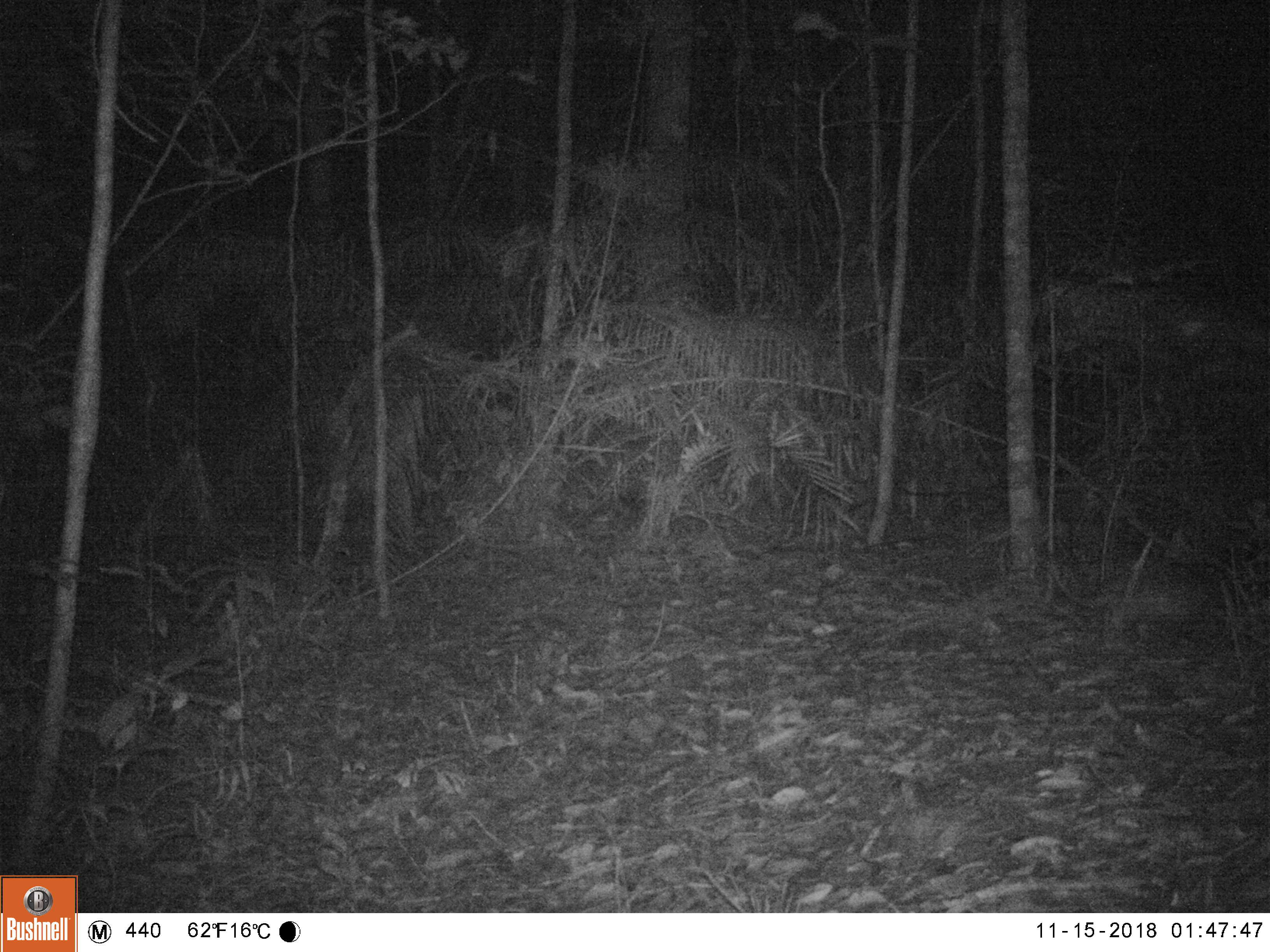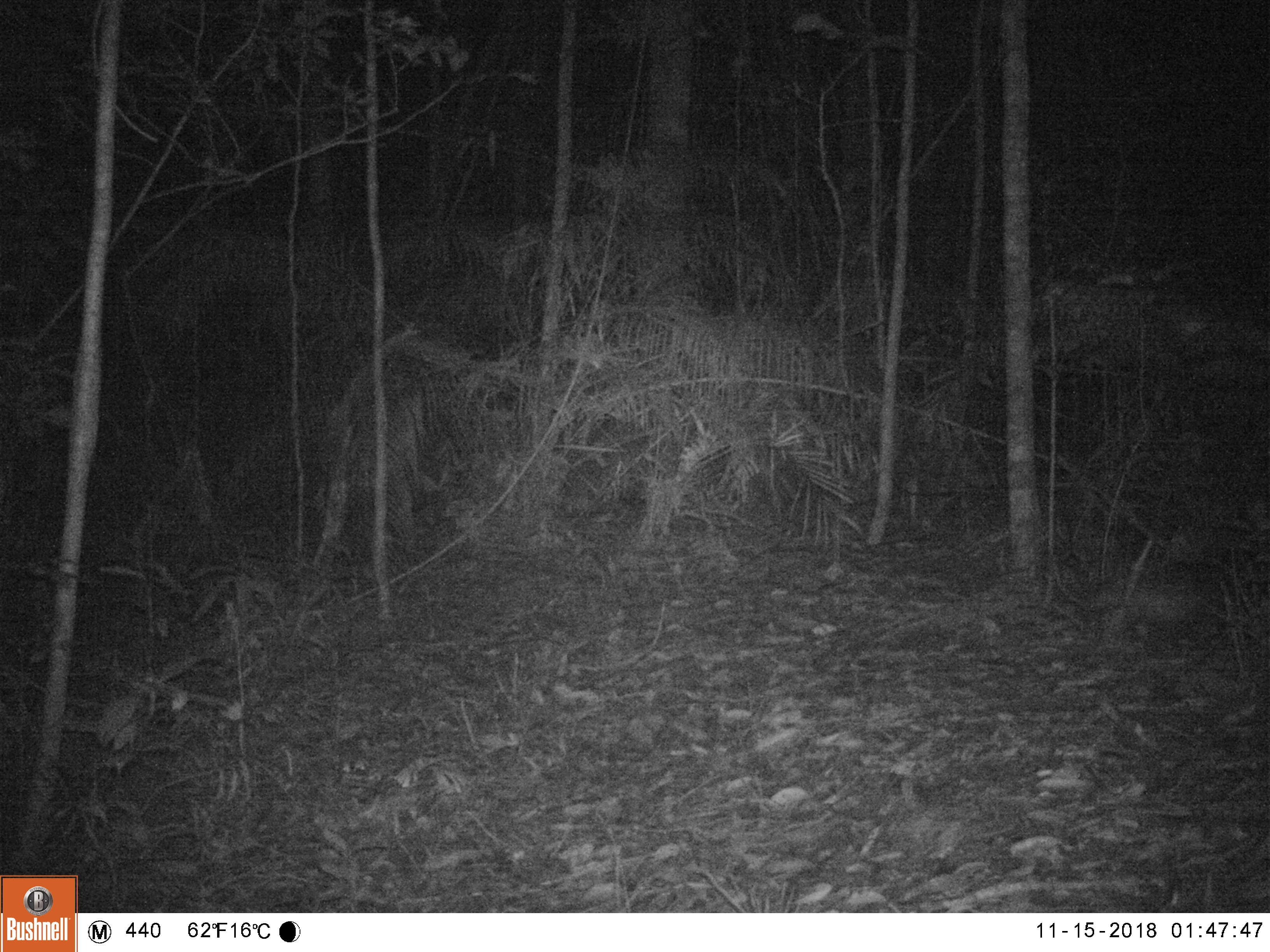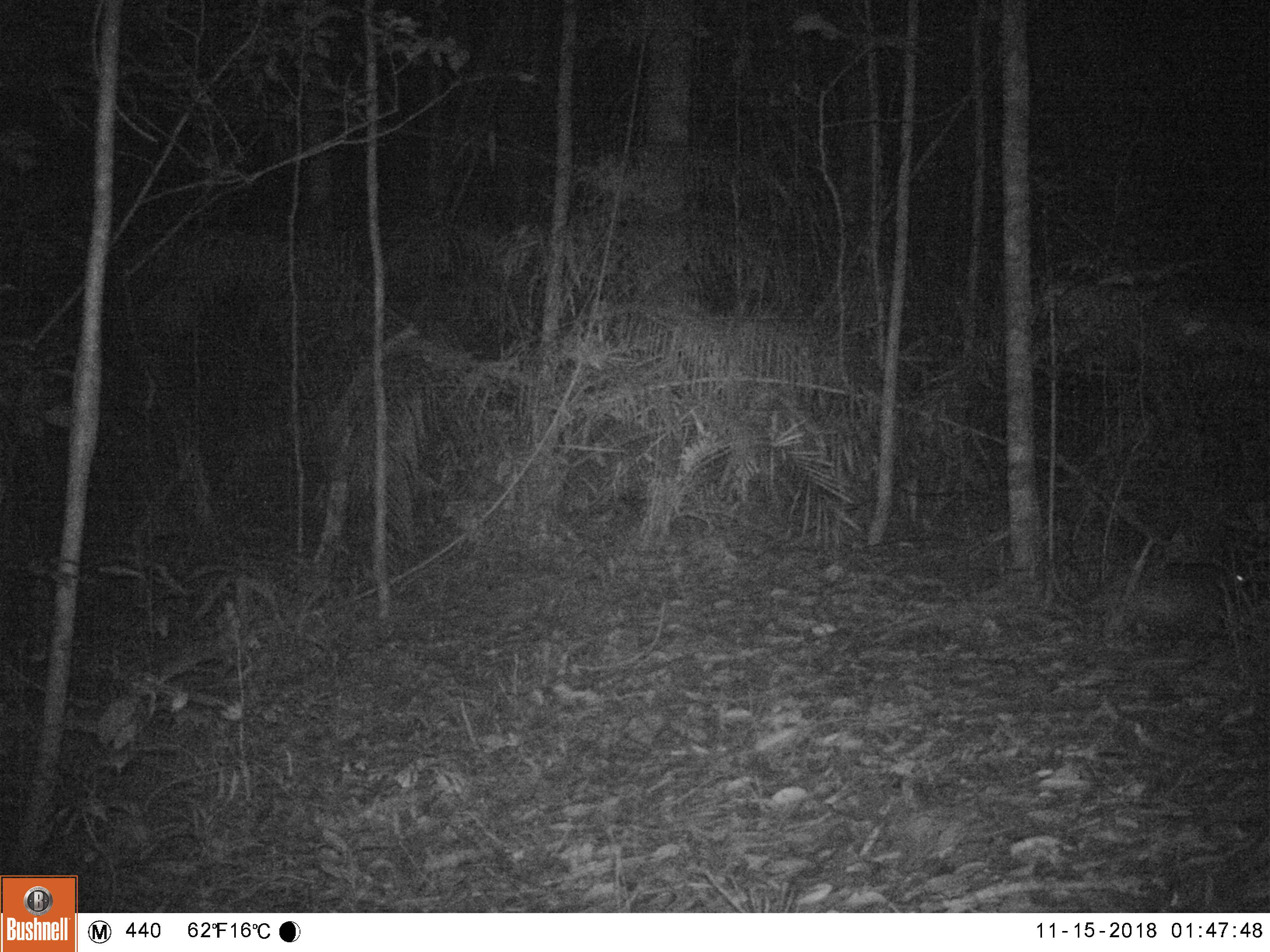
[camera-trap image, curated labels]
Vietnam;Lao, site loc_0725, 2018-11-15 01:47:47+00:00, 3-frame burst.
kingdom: Animalia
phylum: Chordata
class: Mammalia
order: Rodentia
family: Hystricidae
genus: Atherurus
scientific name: Atherurus macrourus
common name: asiatic brush-tailed porcupine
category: asiatic brush tailed porcupine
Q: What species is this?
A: Asiatic brush tailed porcupine (asiatic brush-tailed porcupine) (Atherurus macrourus).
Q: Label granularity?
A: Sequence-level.